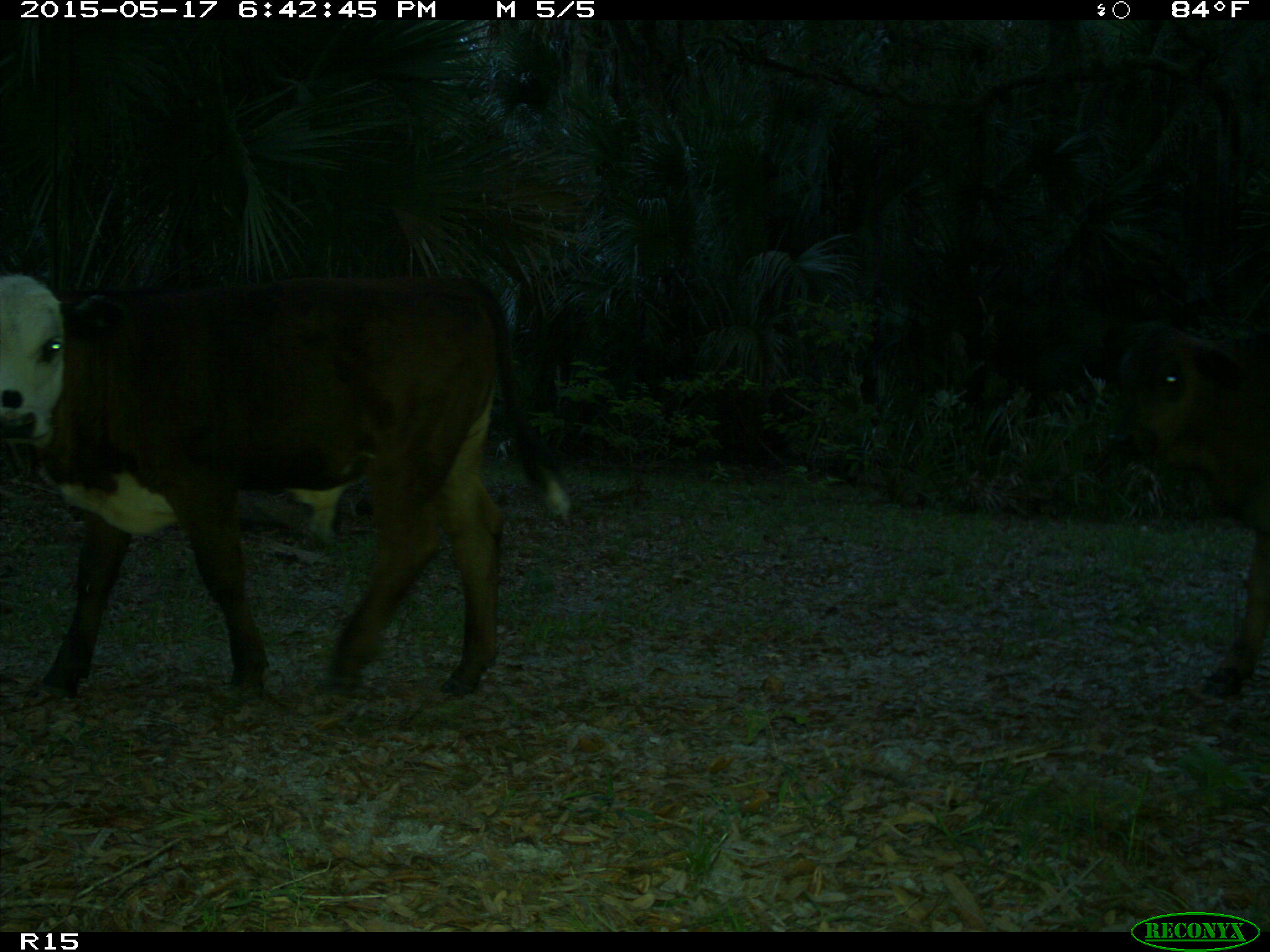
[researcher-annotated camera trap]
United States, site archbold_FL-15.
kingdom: Animalia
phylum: Chordata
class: Mammalia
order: Artiodactyla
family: Bovidae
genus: Bos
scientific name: Bos taurus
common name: domestic cow